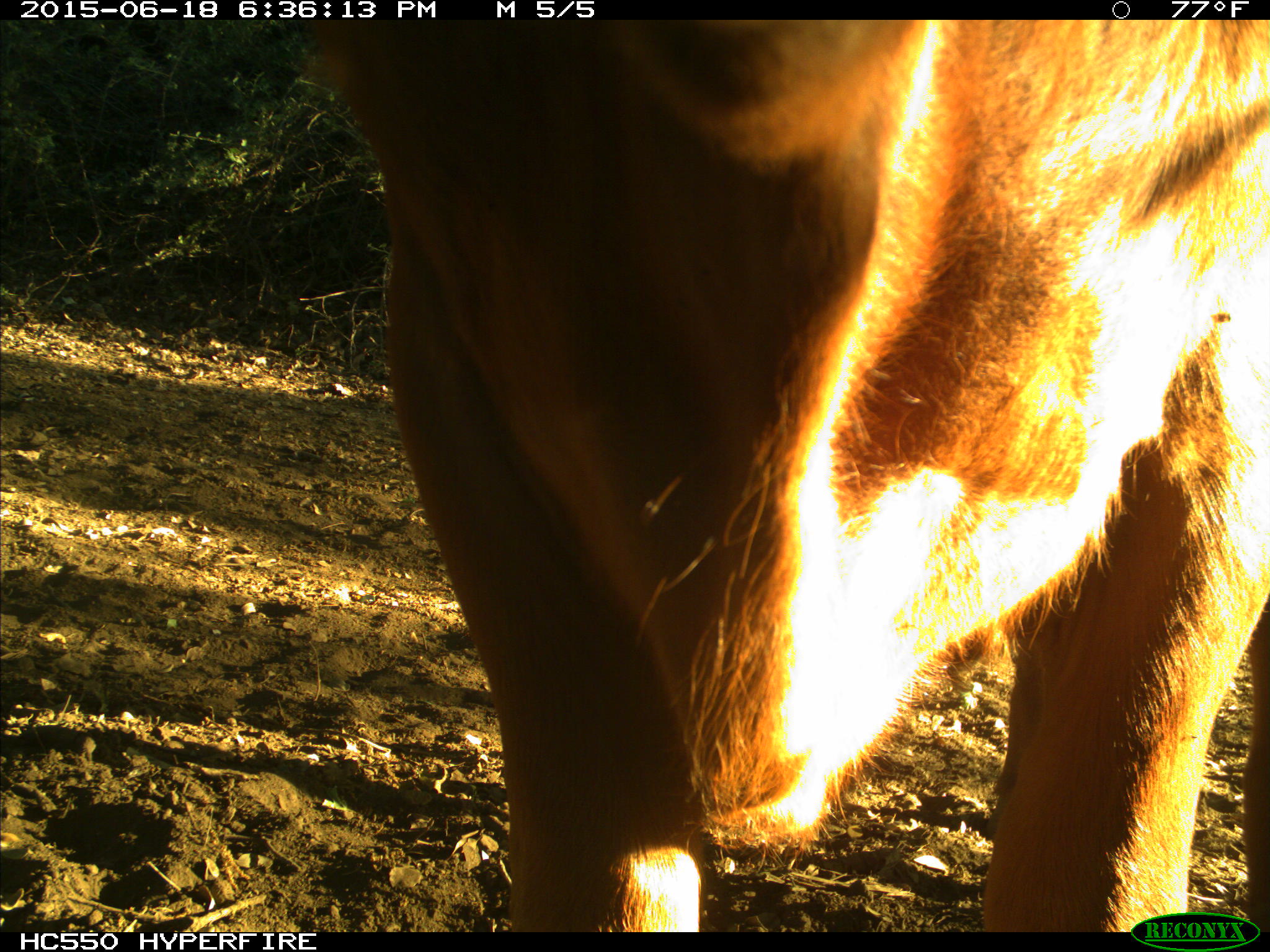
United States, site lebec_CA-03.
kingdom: Animalia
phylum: Chordata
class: Mammalia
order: Artiodactyla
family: Bovidae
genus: Bos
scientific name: Bos taurus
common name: domestic cow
Bos taurus (domestic cow).